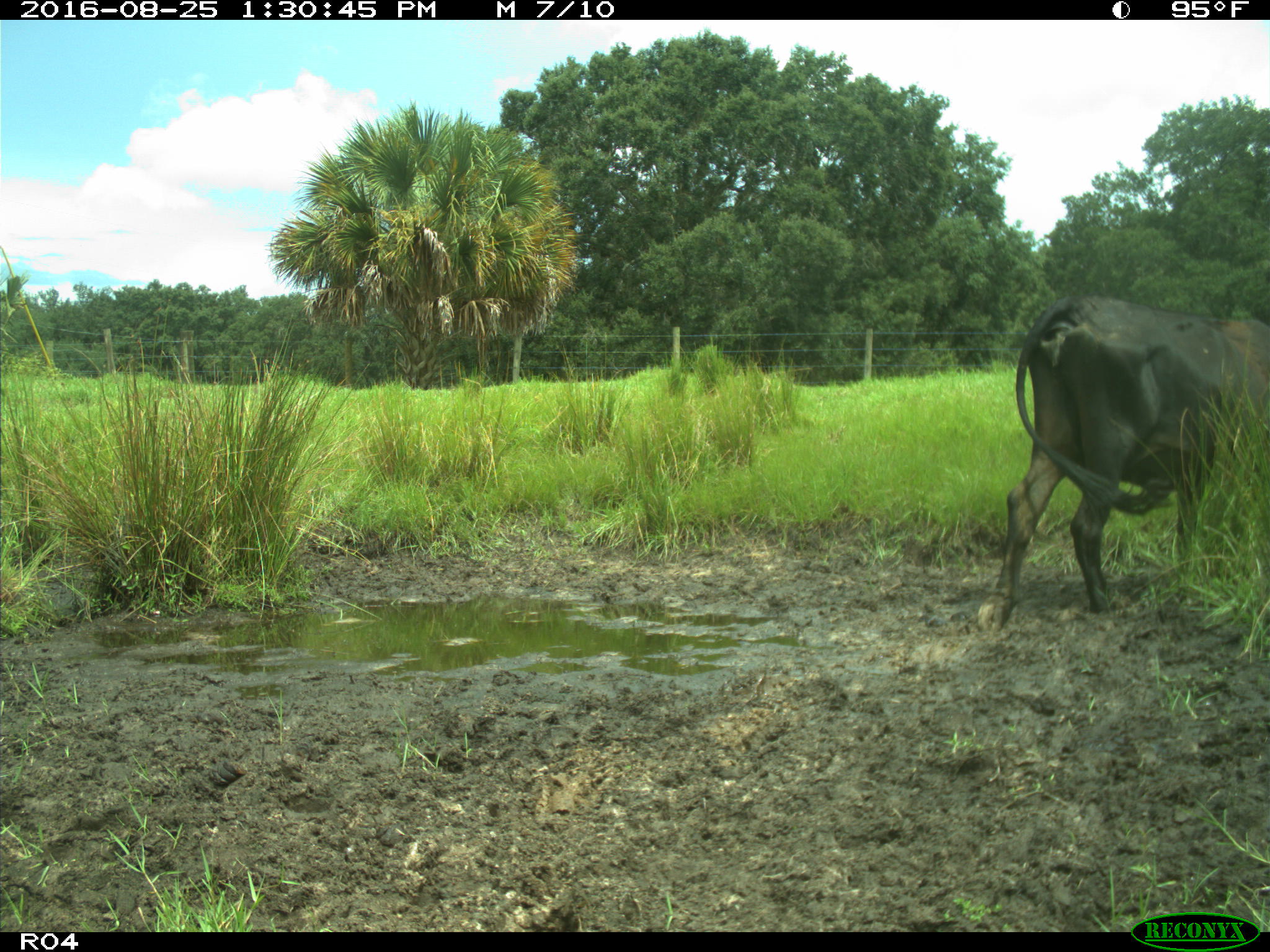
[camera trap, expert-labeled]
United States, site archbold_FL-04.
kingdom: Animalia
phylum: Chordata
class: Mammalia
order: Artiodactyla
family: Bovidae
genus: Bos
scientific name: Bos taurus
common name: domestic cow